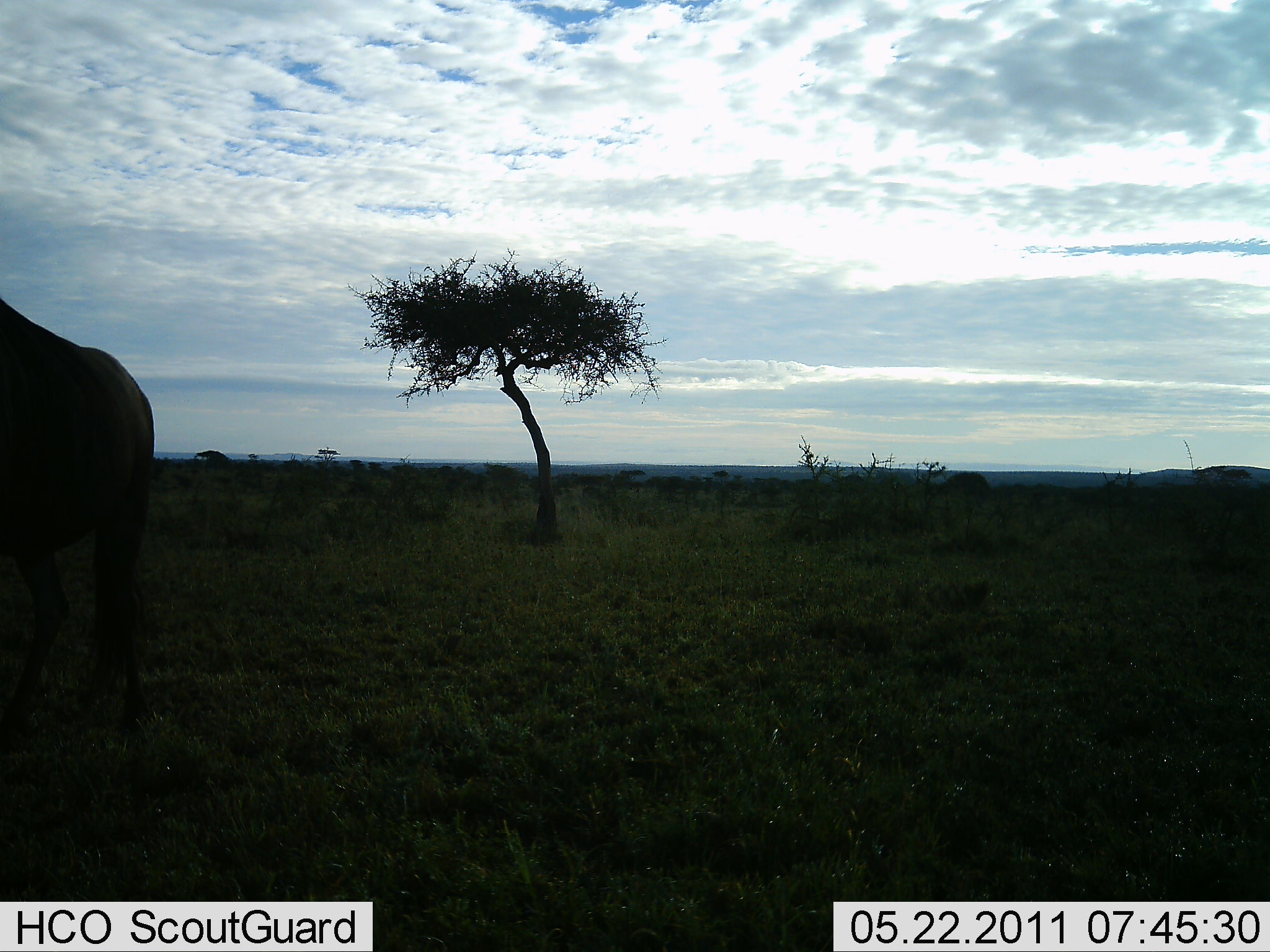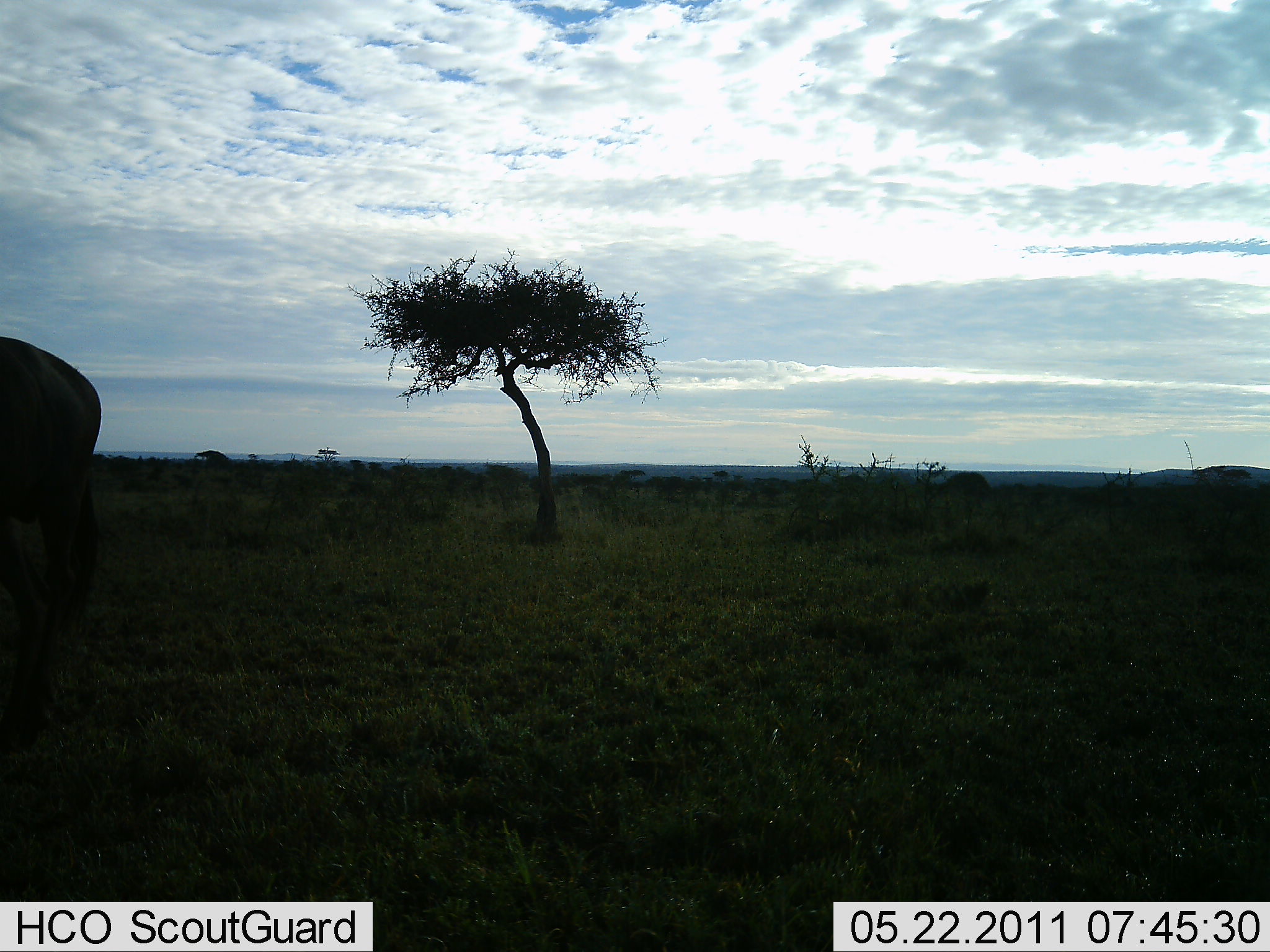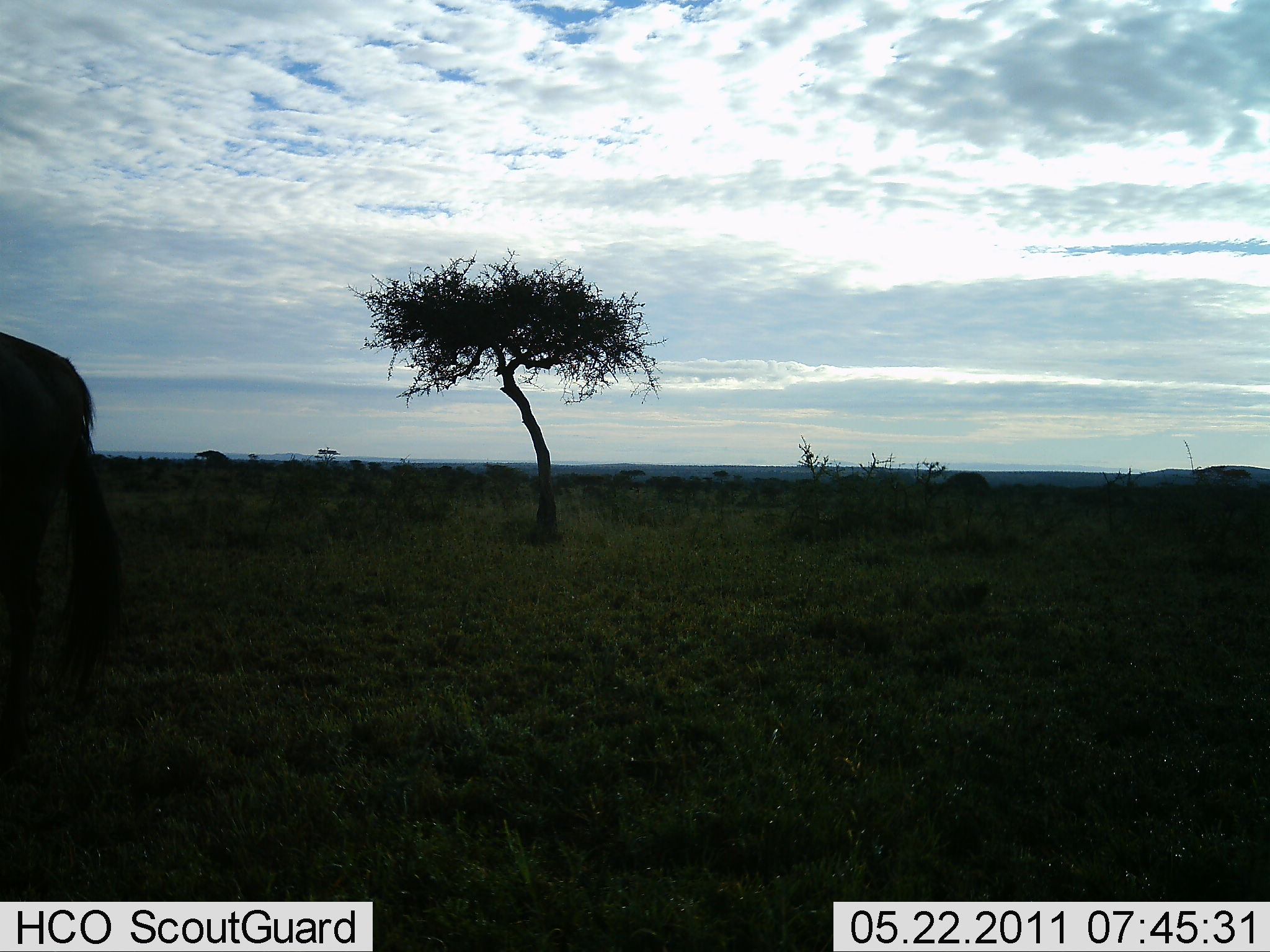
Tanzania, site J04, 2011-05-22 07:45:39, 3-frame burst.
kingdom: Animalia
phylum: Chordata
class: Mammalia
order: Artiodactyla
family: Bovidae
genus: Connochaetes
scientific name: Connochaetes taurinus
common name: blue wildebeest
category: wildebeest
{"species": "wildebeest (blue wildebeest) (Connochaetes taurinus)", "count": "1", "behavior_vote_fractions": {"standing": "33%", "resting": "0%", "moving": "67%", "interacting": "0%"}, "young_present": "0%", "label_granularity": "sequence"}